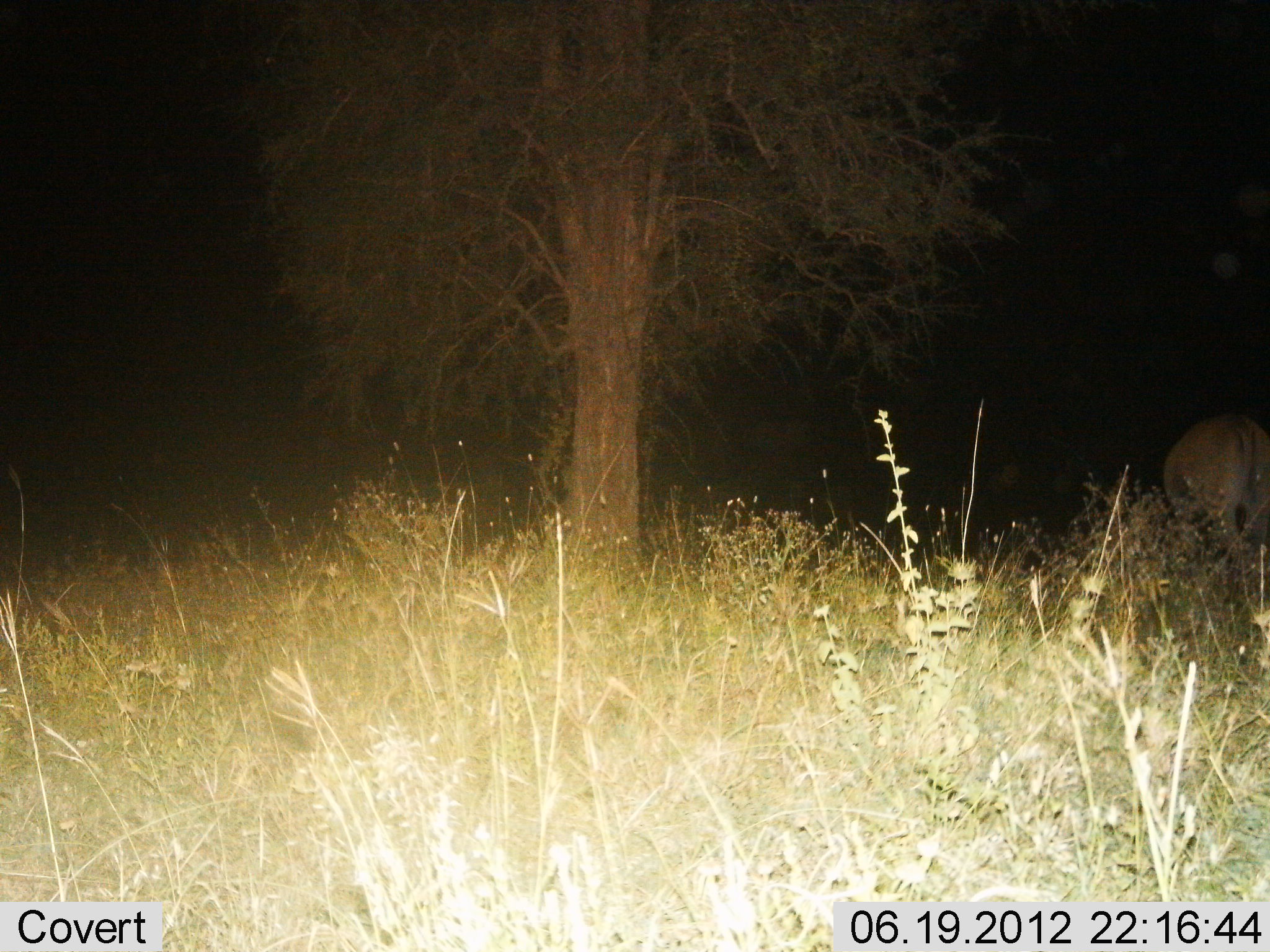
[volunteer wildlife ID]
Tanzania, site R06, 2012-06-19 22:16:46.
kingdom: Animalia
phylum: Chordata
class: Mammalia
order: Artiodactyla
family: Bovidae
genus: Alcelaphus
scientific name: Alcelaphus buselaphus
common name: hartebeest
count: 1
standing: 50%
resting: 0%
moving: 17%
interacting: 0%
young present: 0%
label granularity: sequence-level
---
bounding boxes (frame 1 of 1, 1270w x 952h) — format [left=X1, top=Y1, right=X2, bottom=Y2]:
animal: [left=1163, top=415, right=1270, bottom=567]